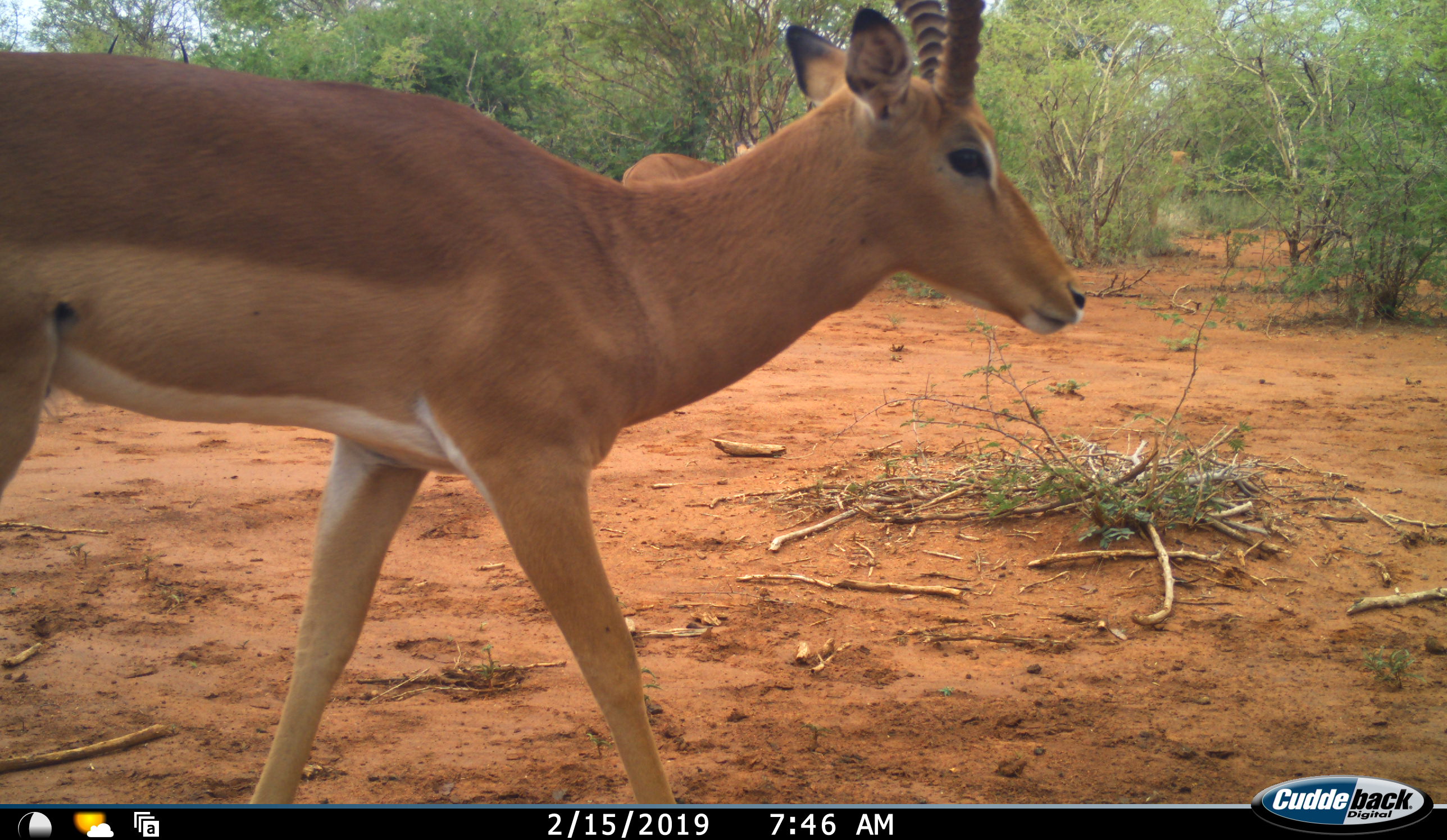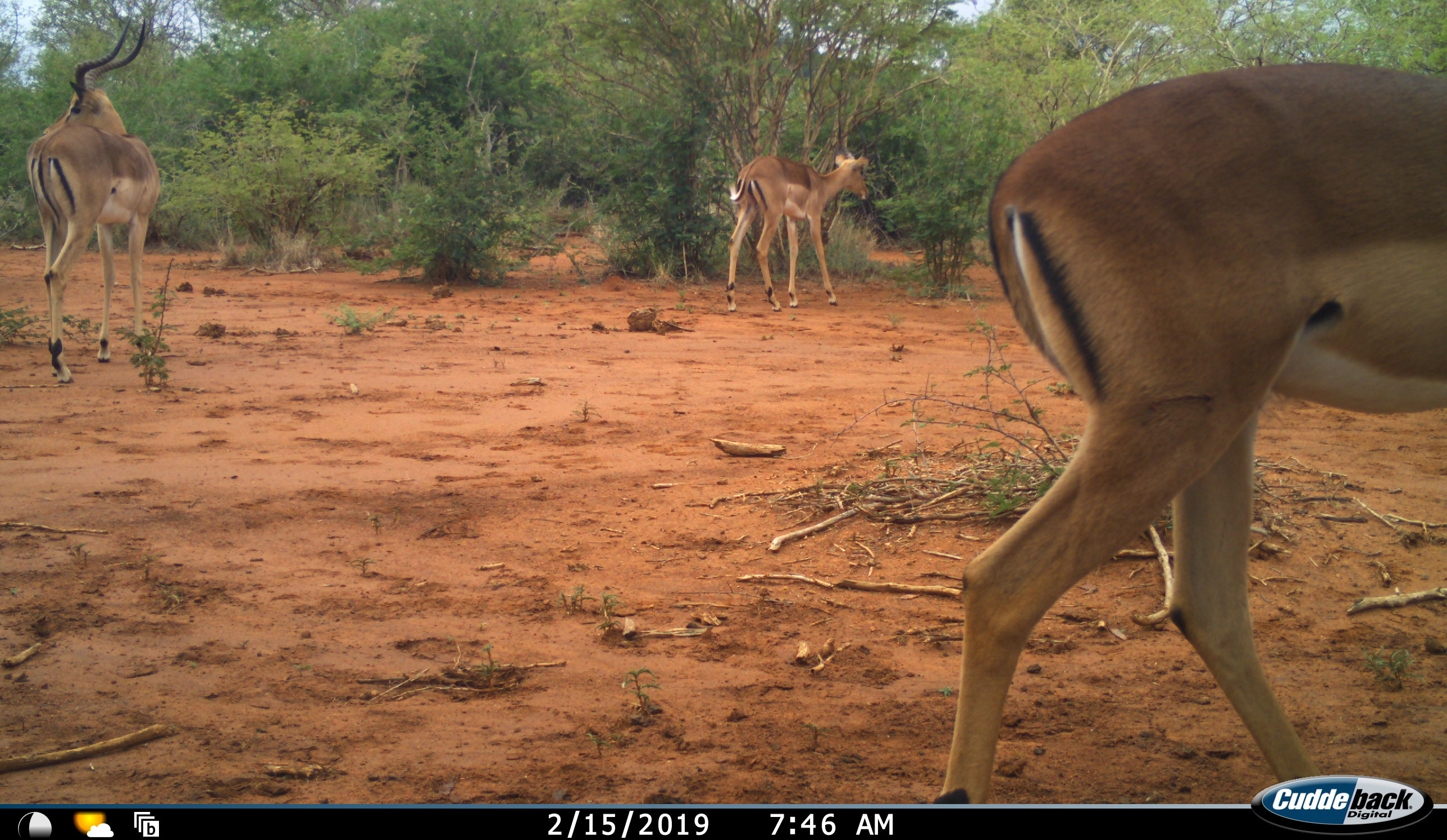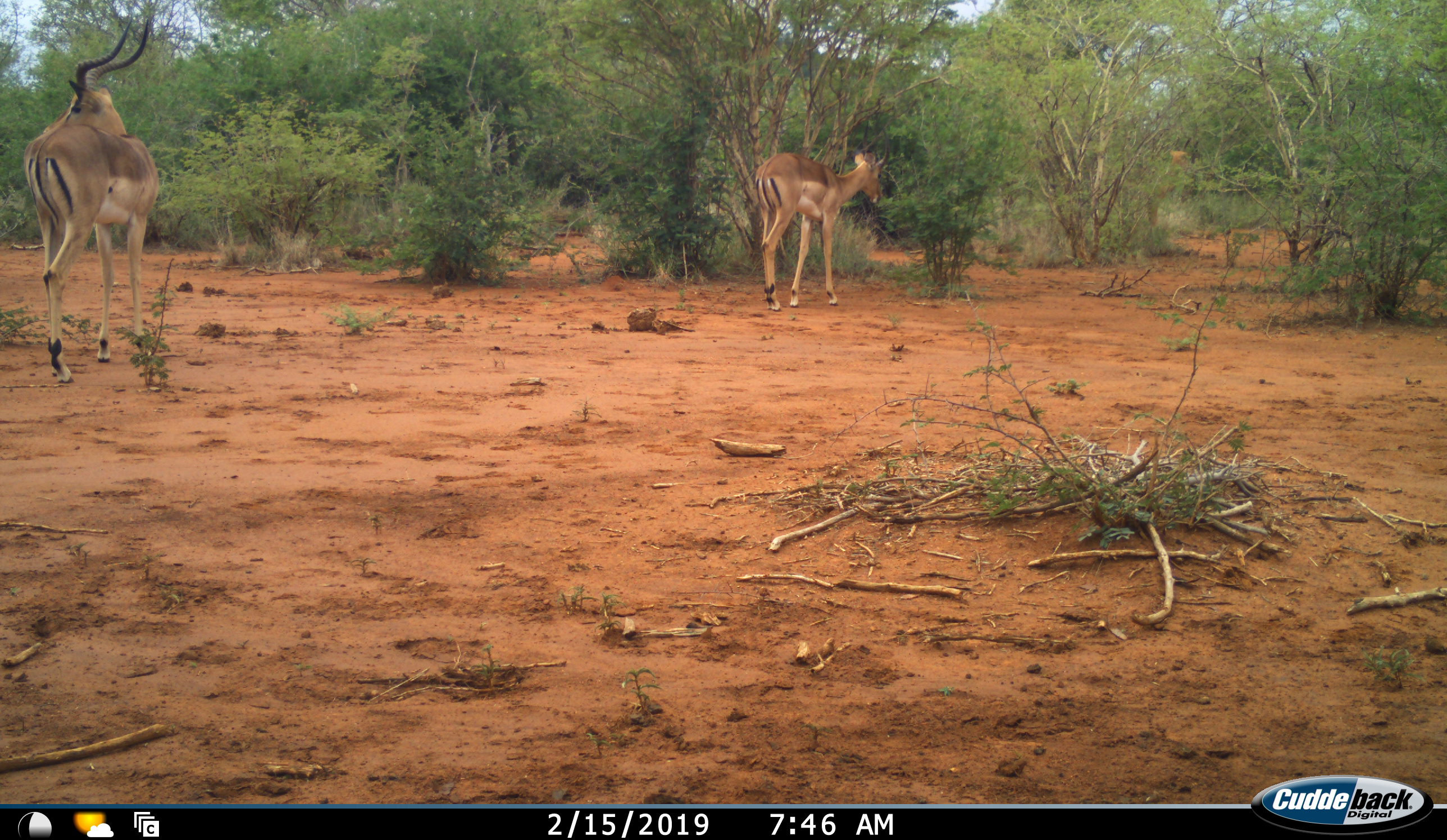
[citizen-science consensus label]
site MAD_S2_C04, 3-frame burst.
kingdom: Animalia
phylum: Chordata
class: Mammalia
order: Artiodactyla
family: Bovidae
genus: Aepyceros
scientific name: Aepyceros melampus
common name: impala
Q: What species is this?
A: Impala (Aepyceros melampus).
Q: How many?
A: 3.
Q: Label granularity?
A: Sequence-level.